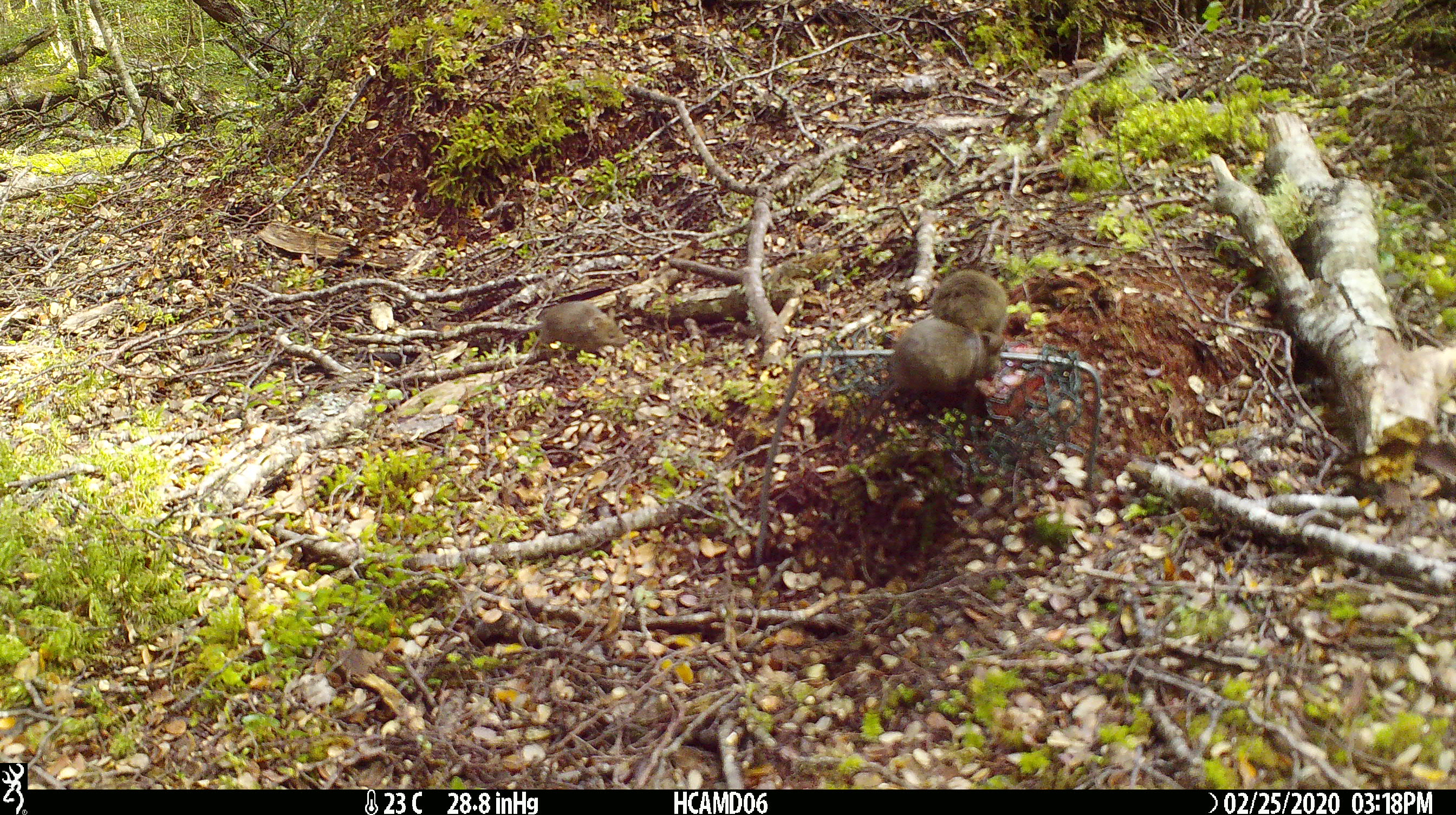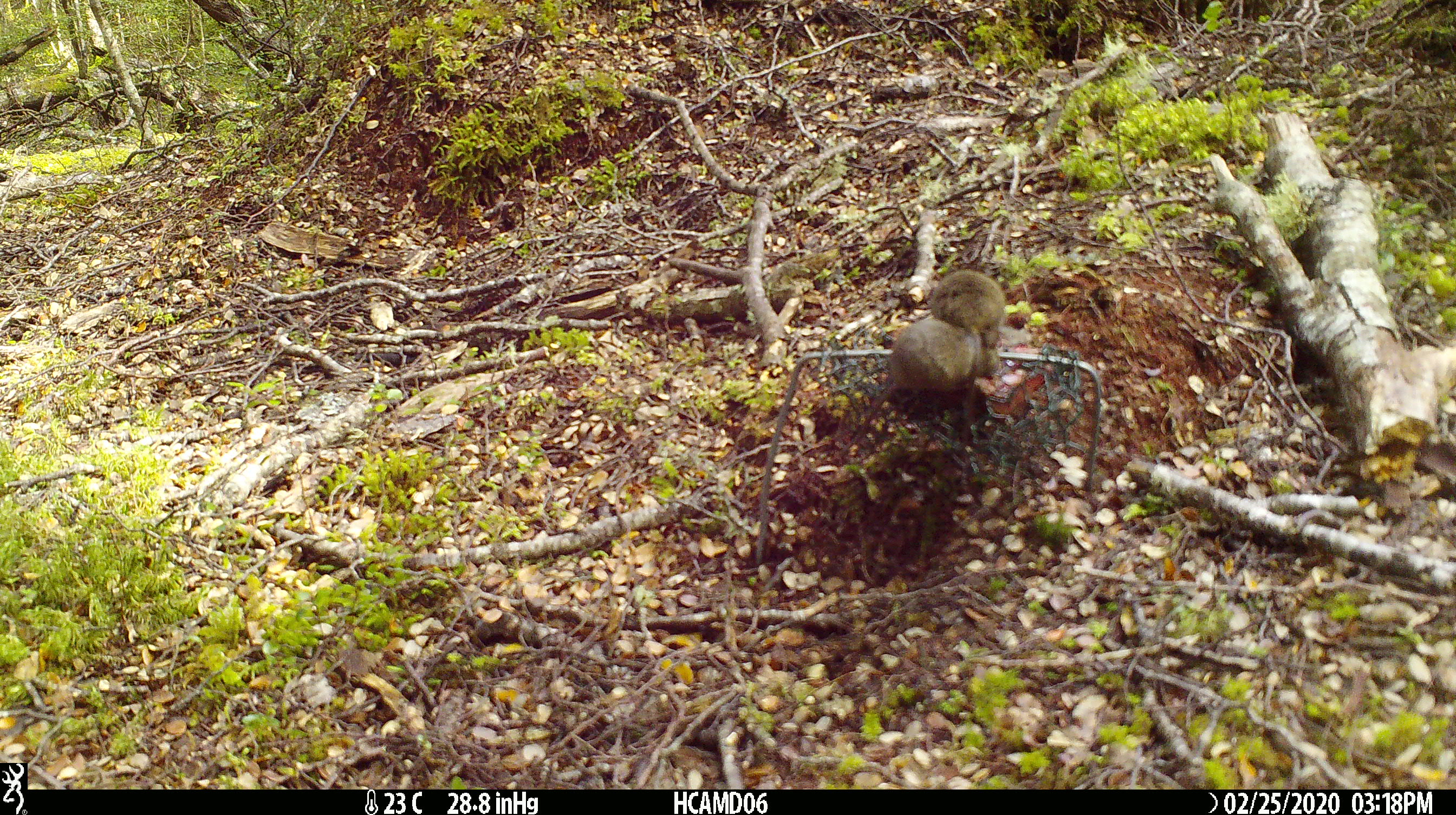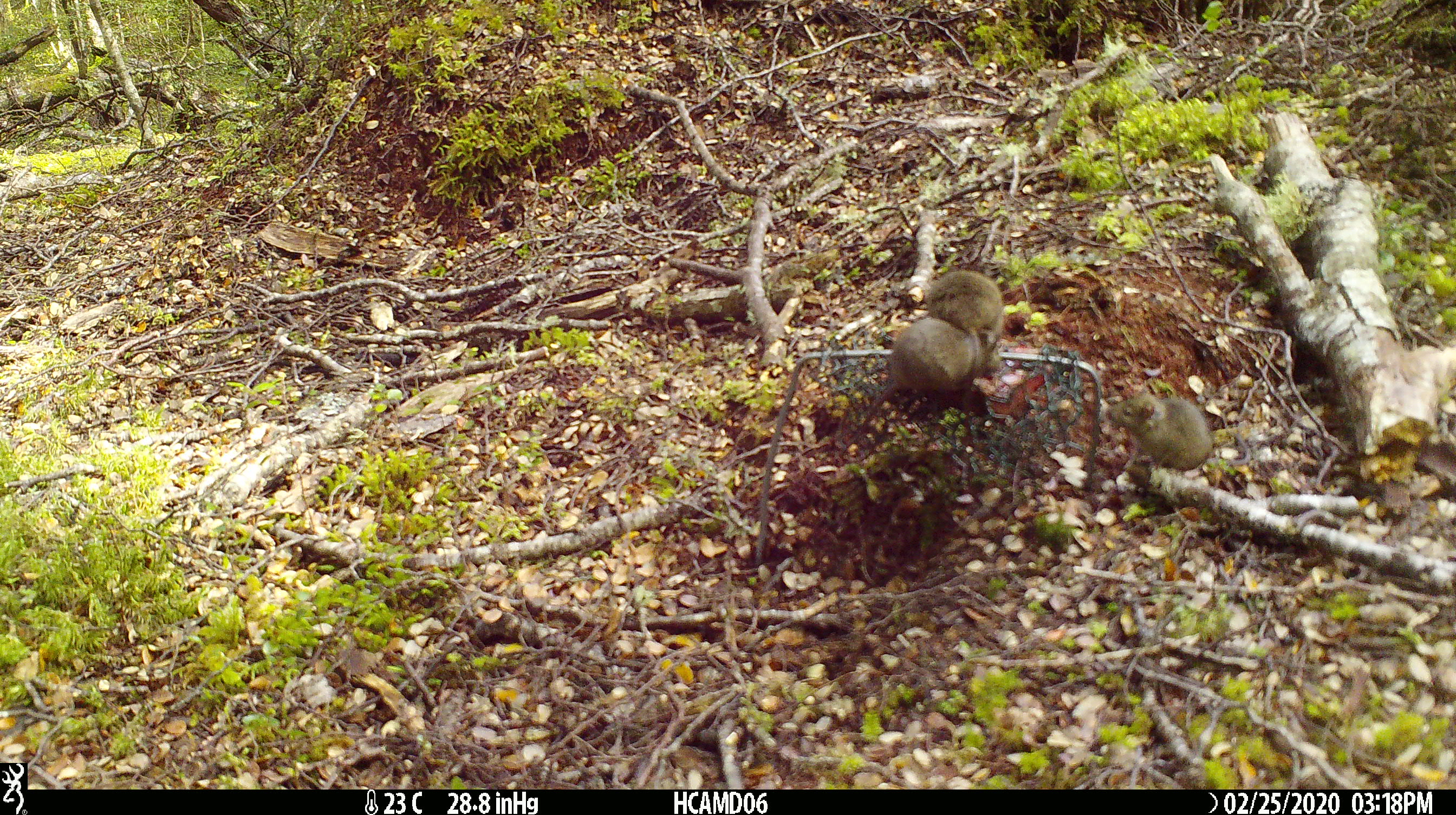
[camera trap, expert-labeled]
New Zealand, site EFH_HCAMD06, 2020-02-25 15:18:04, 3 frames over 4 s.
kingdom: Animalia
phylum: Chordata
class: Mammalia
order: Rodentia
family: Muridae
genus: Mus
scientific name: Mus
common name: mouse